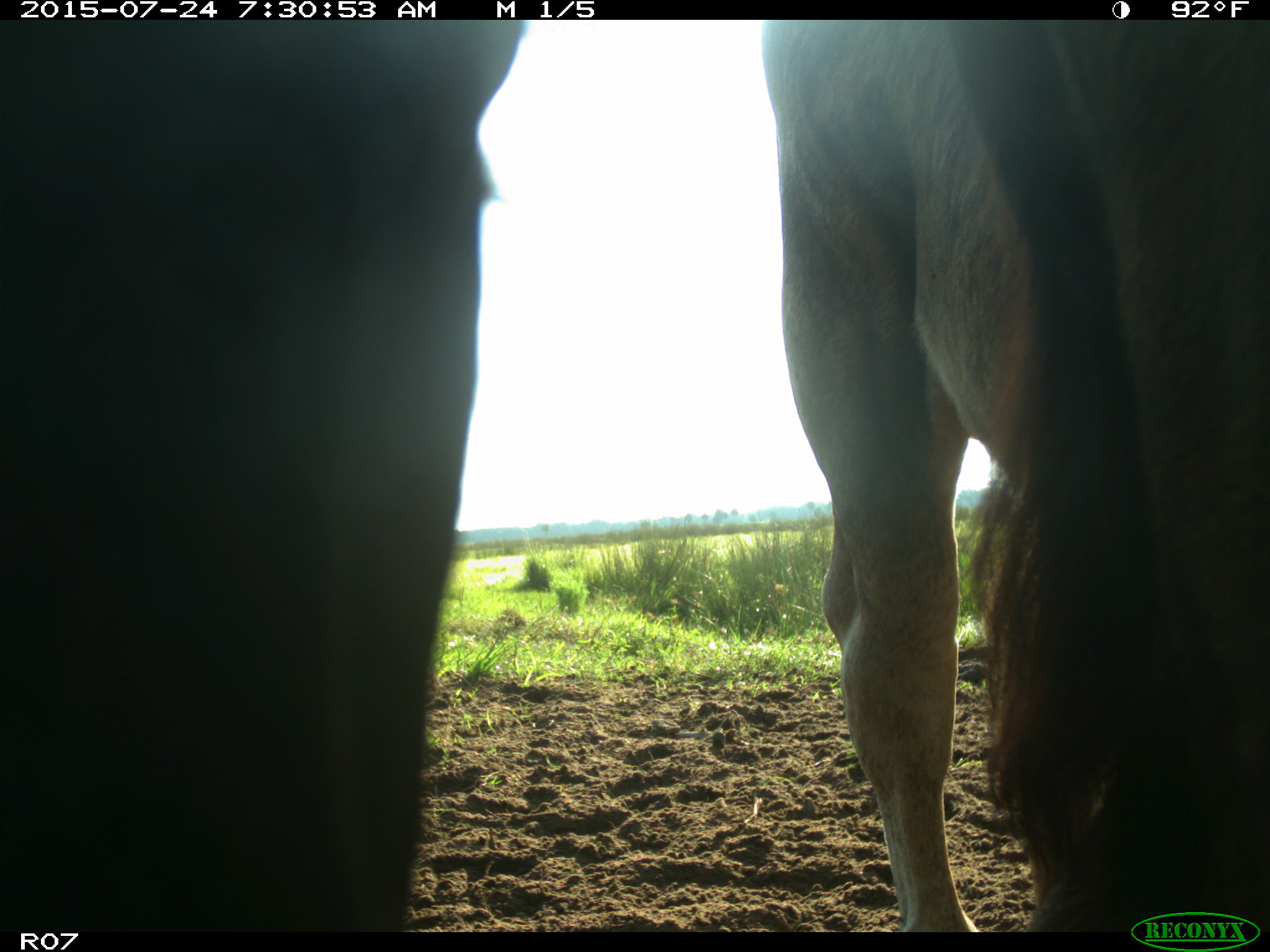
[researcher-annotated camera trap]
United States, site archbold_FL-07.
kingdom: Animalia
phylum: Chordata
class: Mammalia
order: Artiodactyla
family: Bovidae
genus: Bos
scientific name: Bos taurus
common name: domestic cow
Bos taurus (domestic cow).